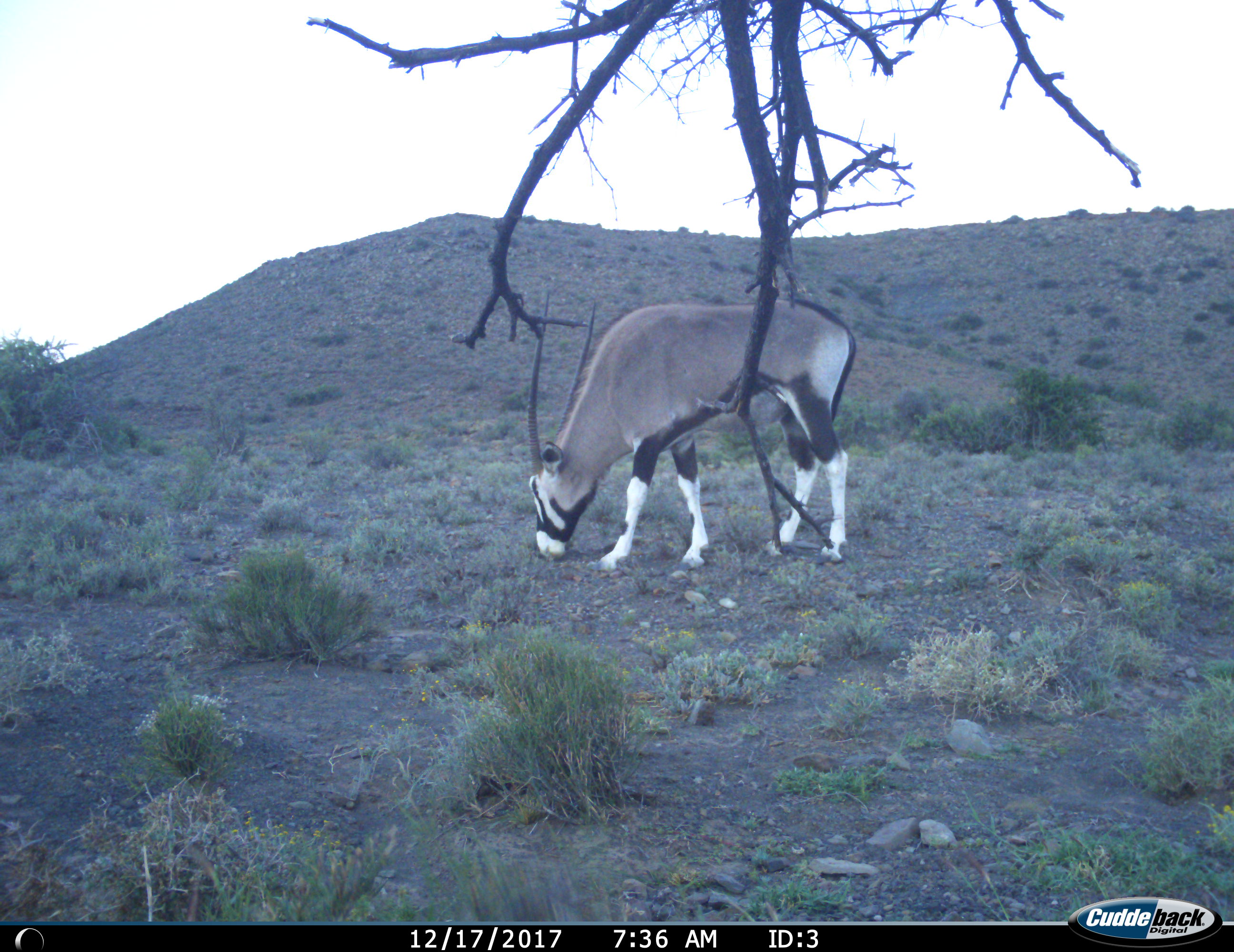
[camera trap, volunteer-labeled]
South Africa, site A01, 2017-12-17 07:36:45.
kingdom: Animalia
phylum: Chordata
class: Mammalia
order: Artiodactyla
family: Bovidae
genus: Oryx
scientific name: Oryx gazella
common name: gemsbok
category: gemsbokoryx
Gemsbokoryx (gemsbok) (Oryx gazella), count 1. Behavior (volunteer vote fractions): standing 10%, resting 0%, moving 10%, interacting 0%. Young present (vote fraction): 0%. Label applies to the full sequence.